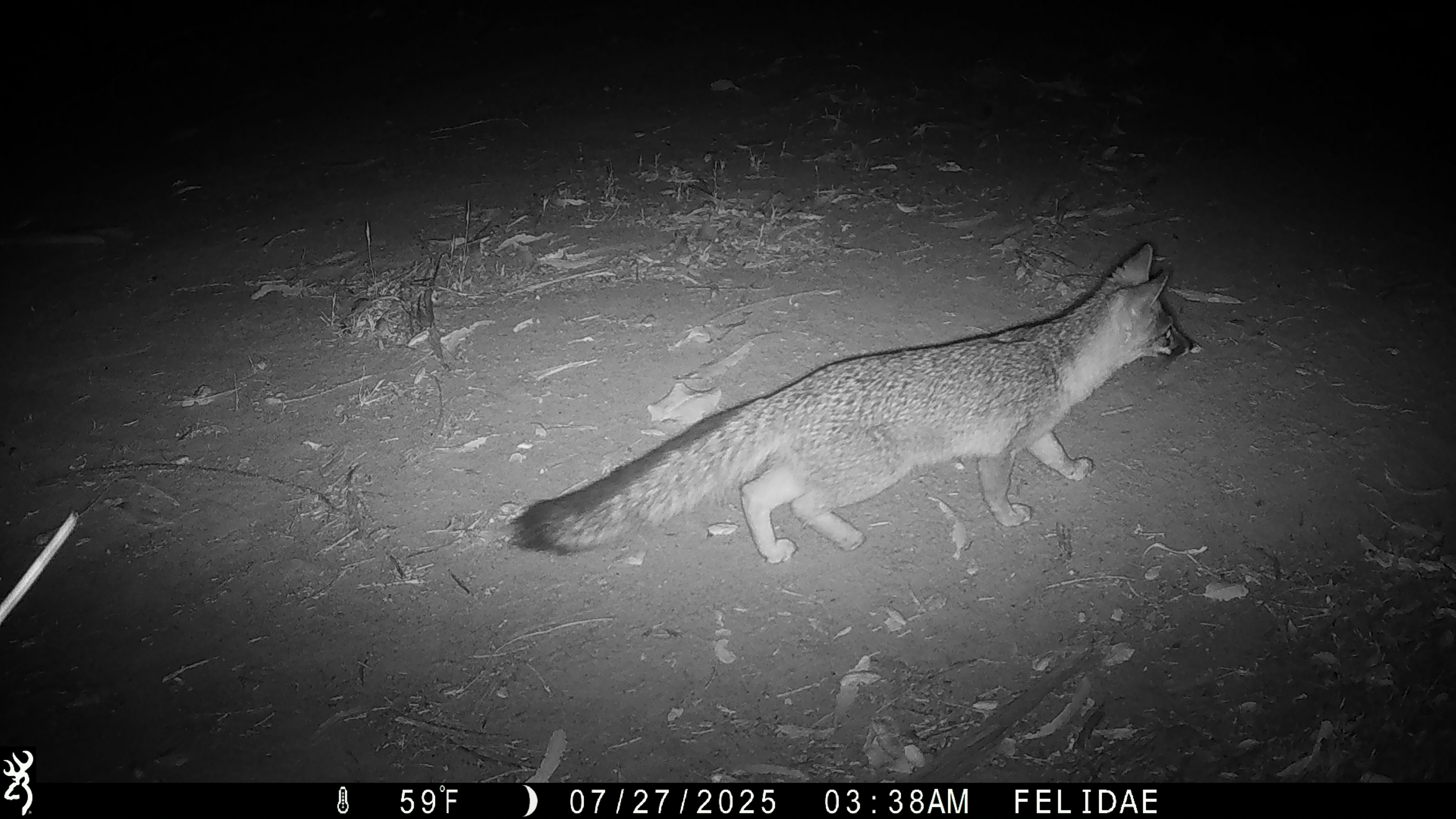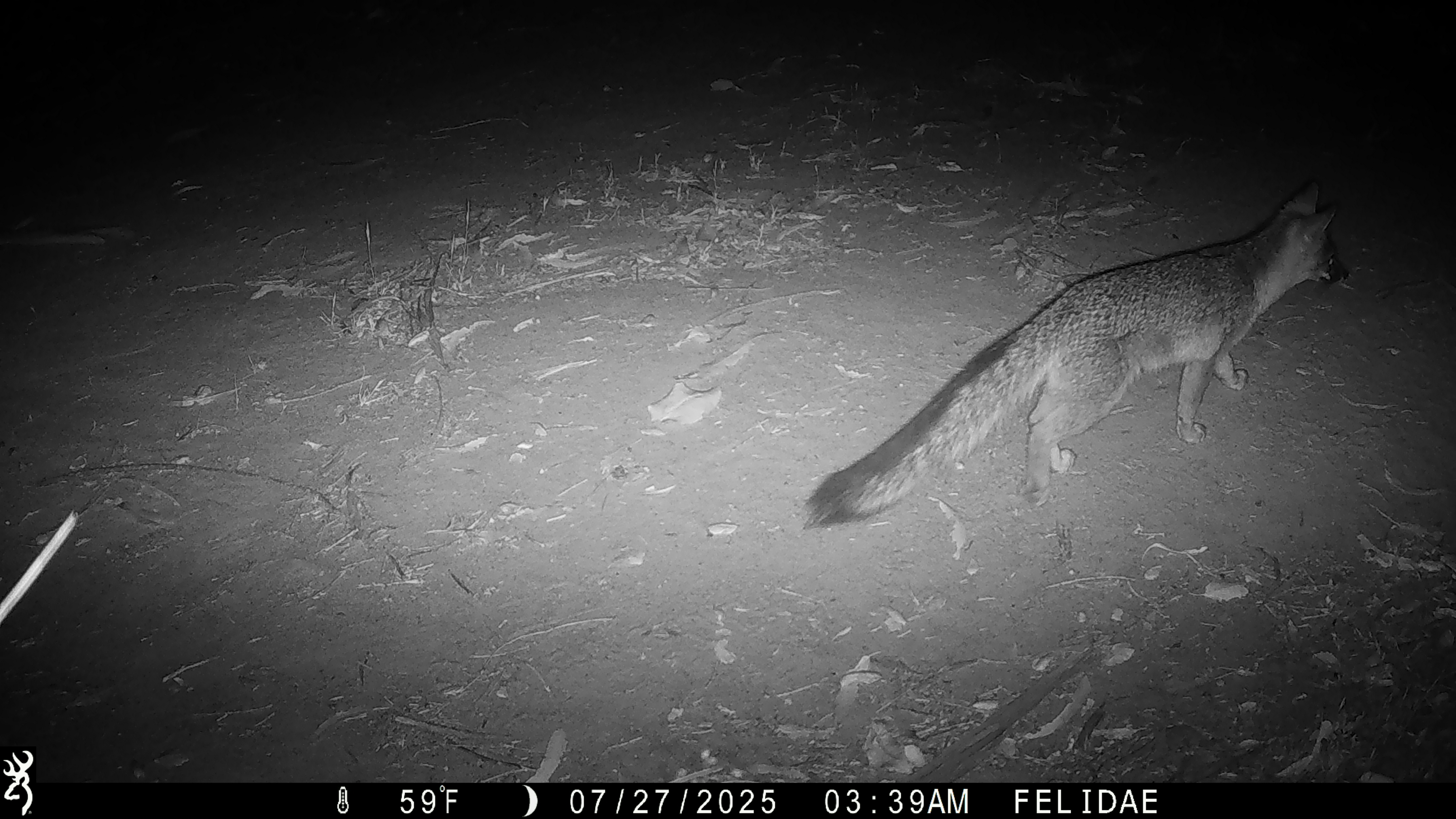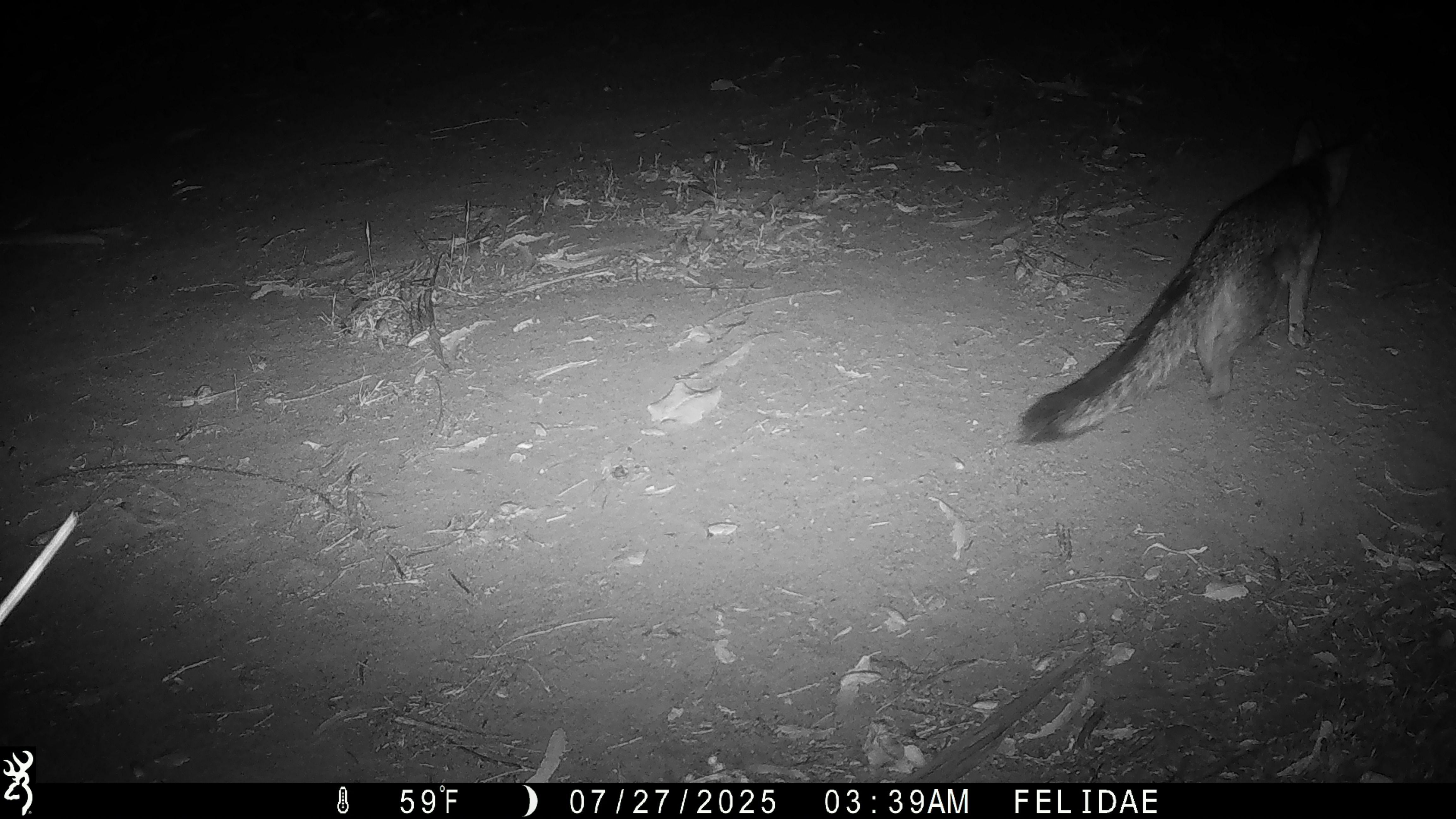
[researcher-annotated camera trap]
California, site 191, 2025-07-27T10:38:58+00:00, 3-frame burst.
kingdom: Animalia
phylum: Chordata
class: Mammalia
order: Carnivora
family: Canidae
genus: Urocyon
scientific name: Urocyon cinereoargenteus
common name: gray fox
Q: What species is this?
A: Gray fox (Urocyon cinereoargenteus).